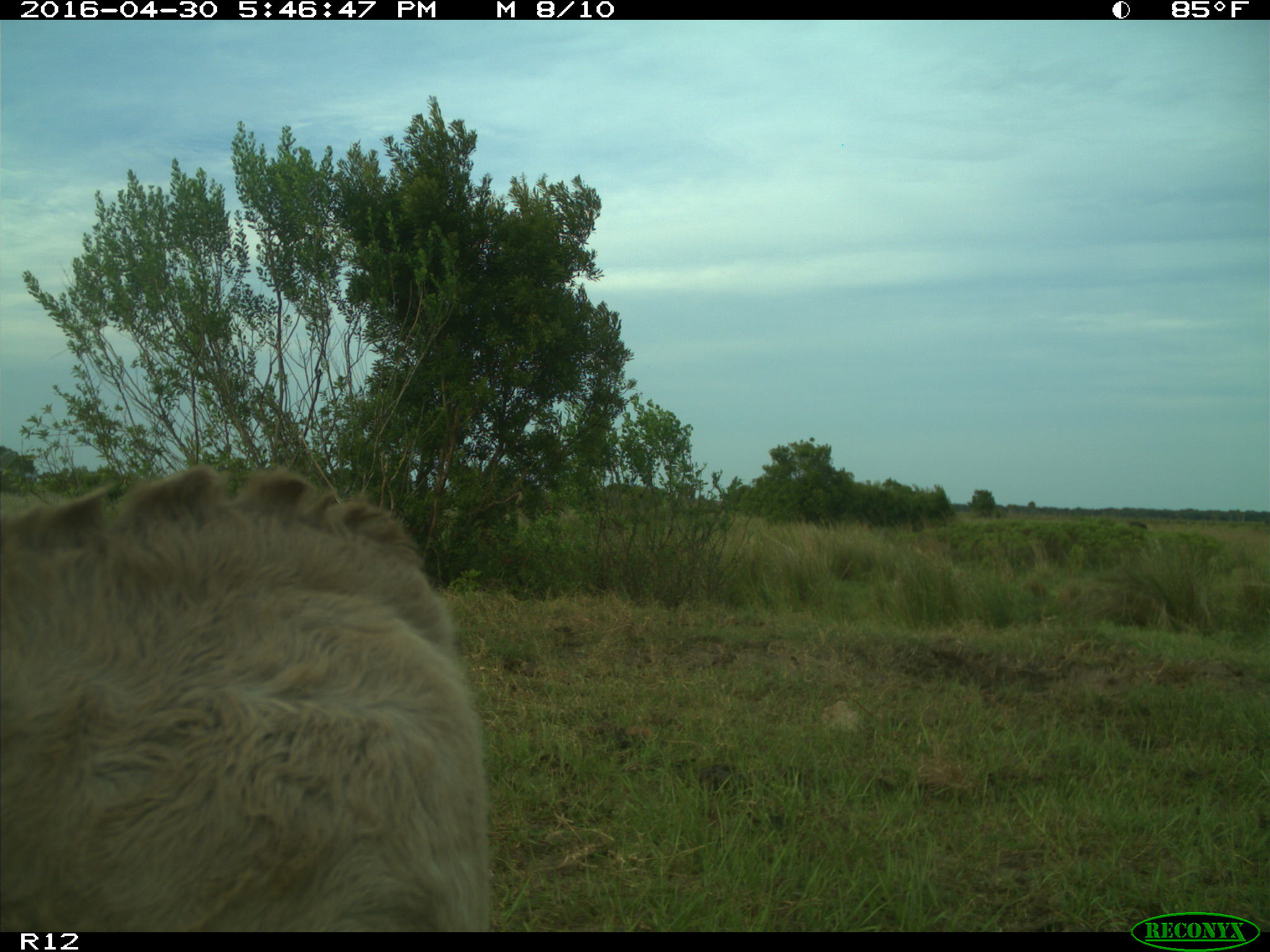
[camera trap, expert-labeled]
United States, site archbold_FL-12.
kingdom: Animalia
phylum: Chordata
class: Mammalia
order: Artiodactyla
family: Bovidae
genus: Bos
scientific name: Bos taurus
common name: domestic cow